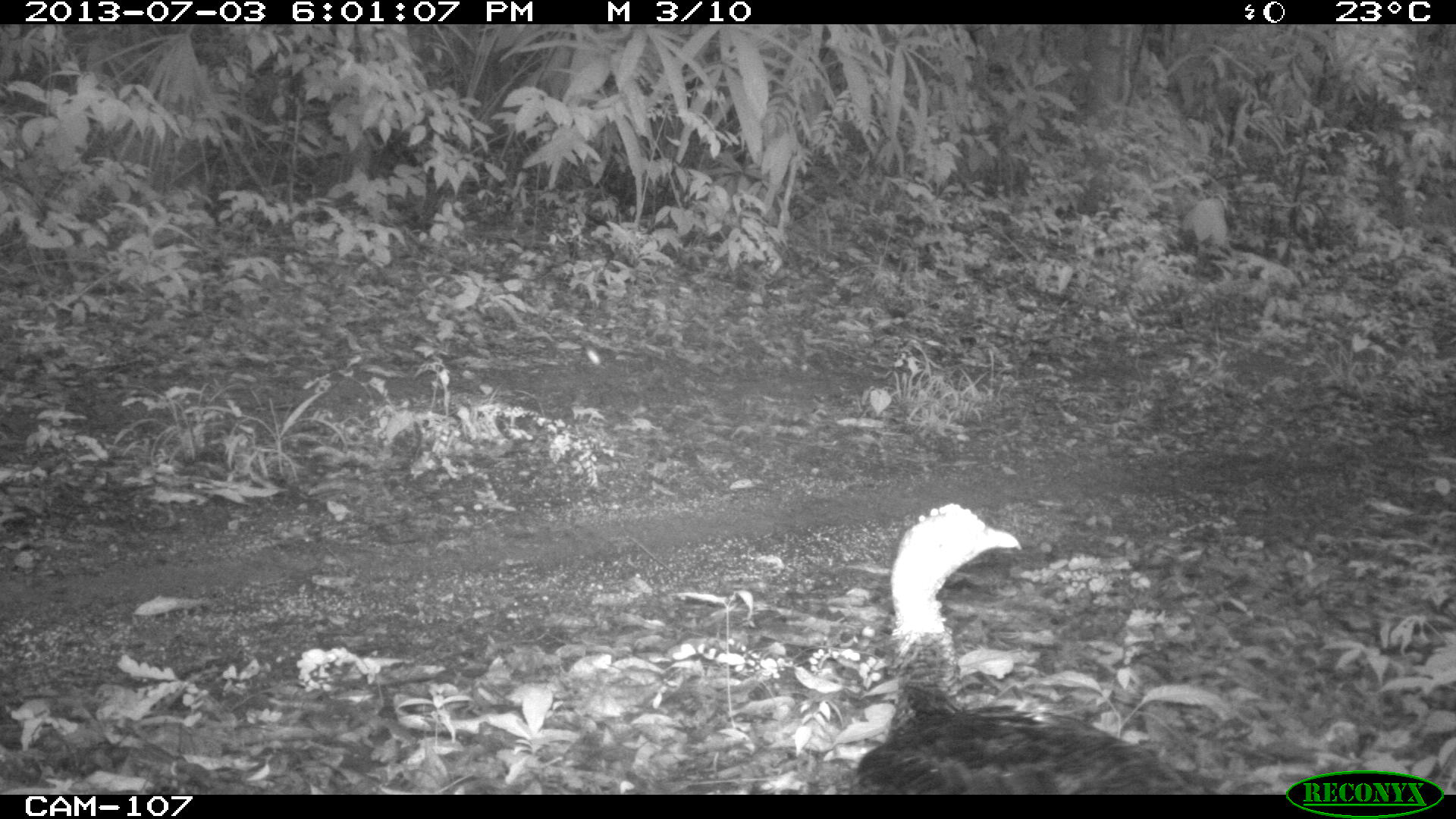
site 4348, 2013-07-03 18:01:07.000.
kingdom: Animalia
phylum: Chordata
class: Aves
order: Galliformes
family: Phasianidae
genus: Meleagris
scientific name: Meleagris ocellata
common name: ocellated turkey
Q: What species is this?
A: Meleagris ocellata (ocellated turkey).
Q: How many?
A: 1.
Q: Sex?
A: Female.